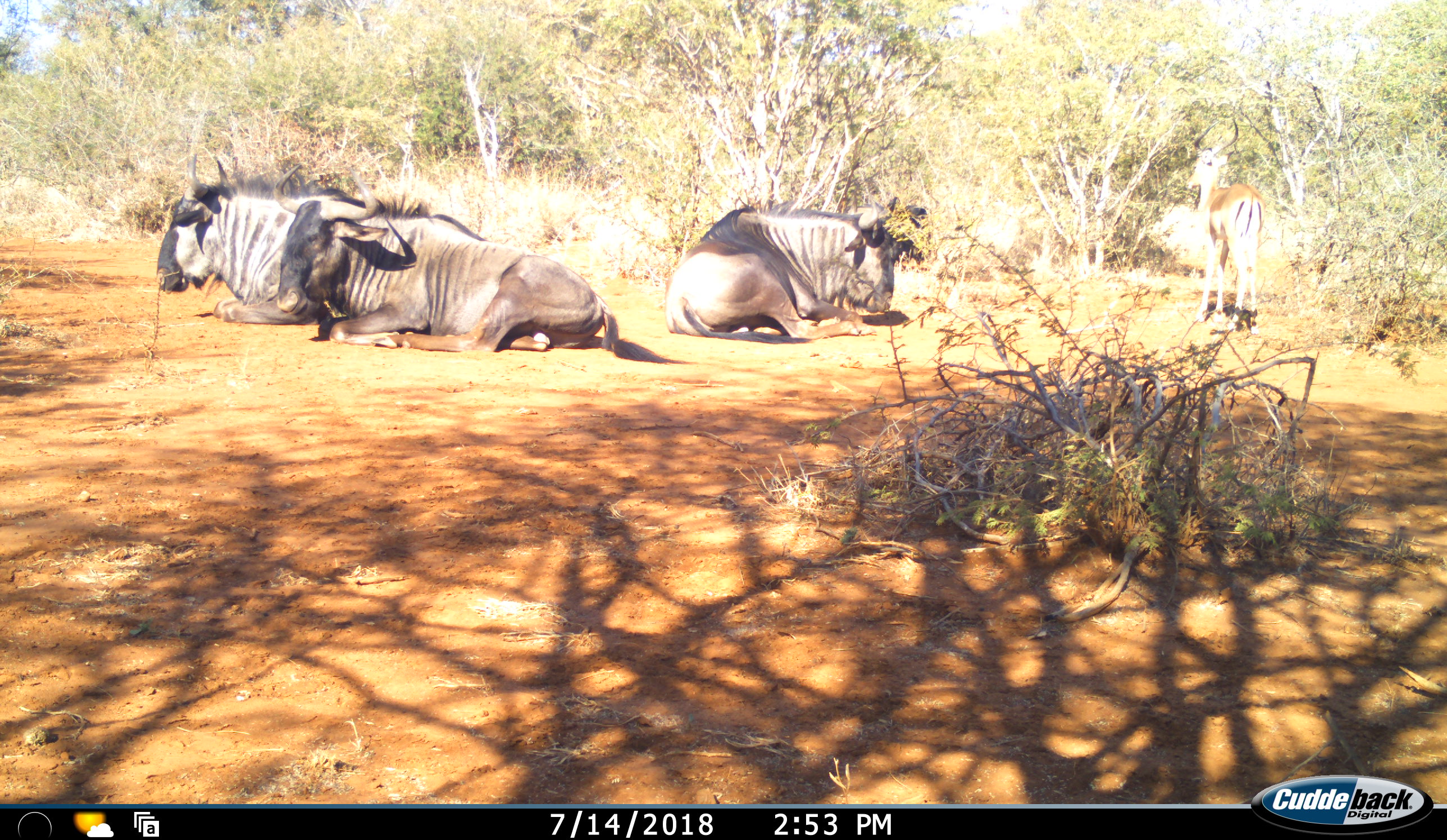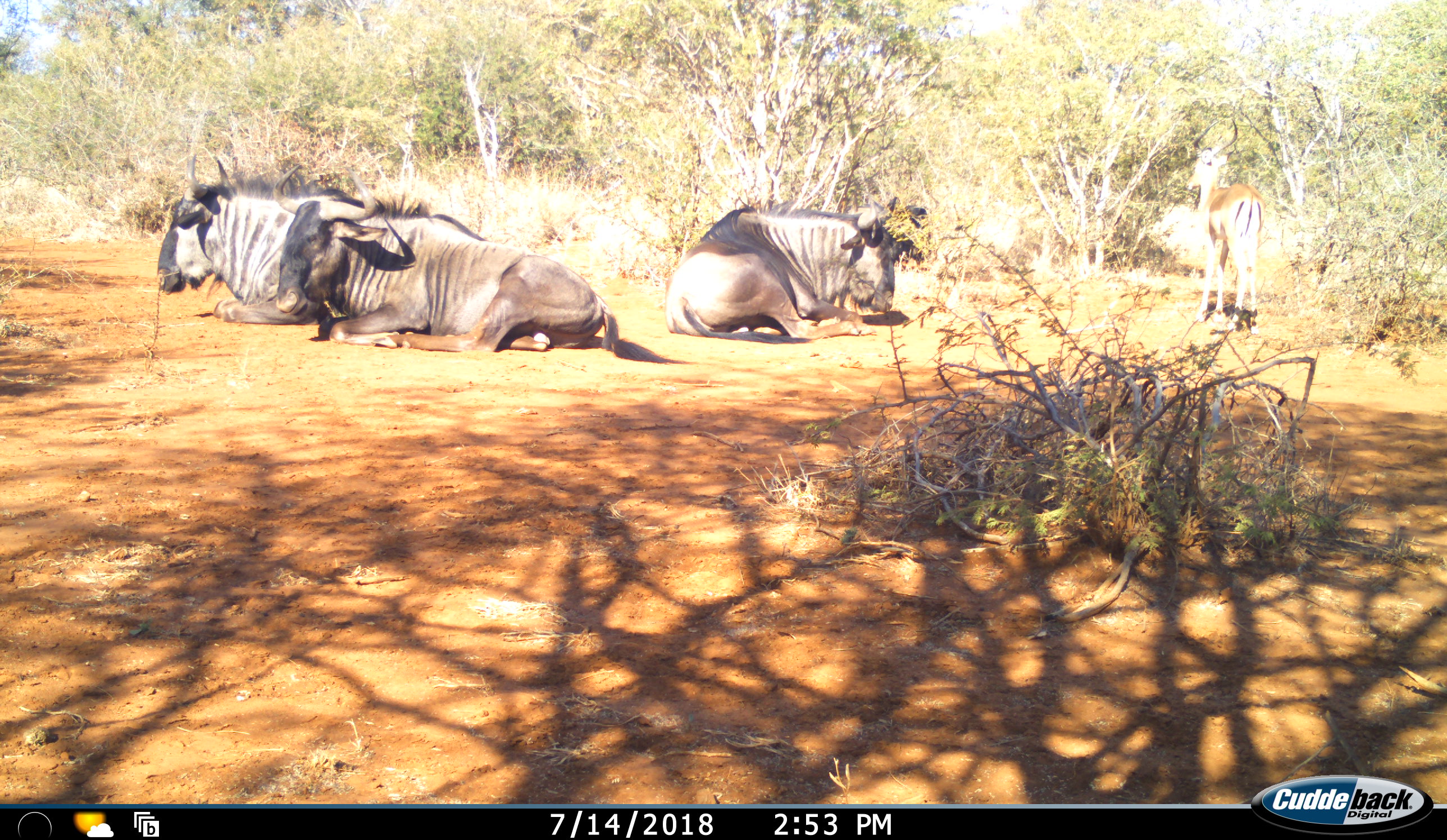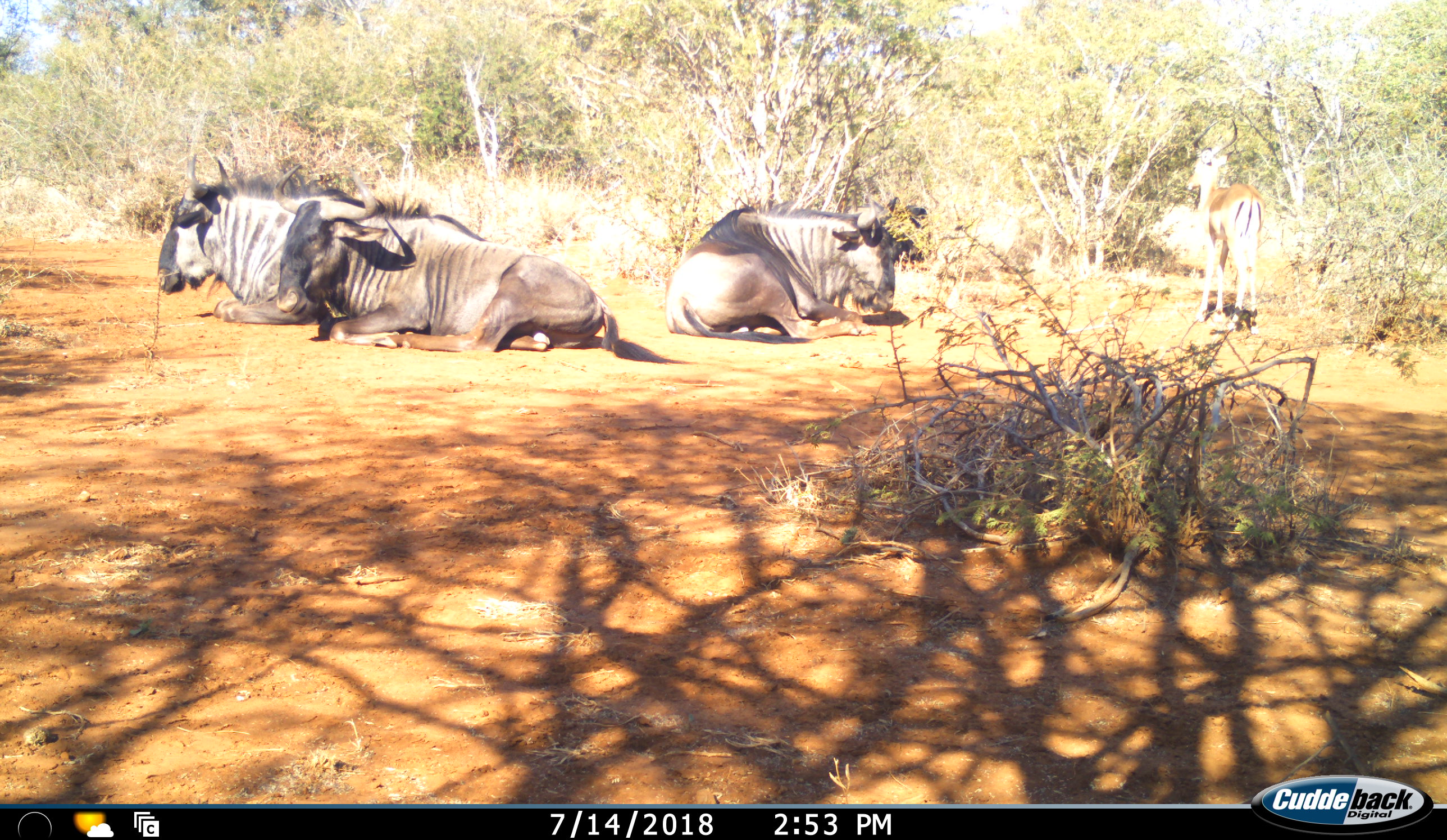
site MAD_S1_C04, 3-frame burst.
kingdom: Animalia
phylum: Chordata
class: Mammalia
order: Artiodactyla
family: Bovidae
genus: Aepyceros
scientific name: Aepyceros melampus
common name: impala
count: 1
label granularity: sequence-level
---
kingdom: Animalia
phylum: Chordata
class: Mammalia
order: Artiodactyla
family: Bovidae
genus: Connochaetes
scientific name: Connochaetes taurinus taurinus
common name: blue wildebeest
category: wildebeestblue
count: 3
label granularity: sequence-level